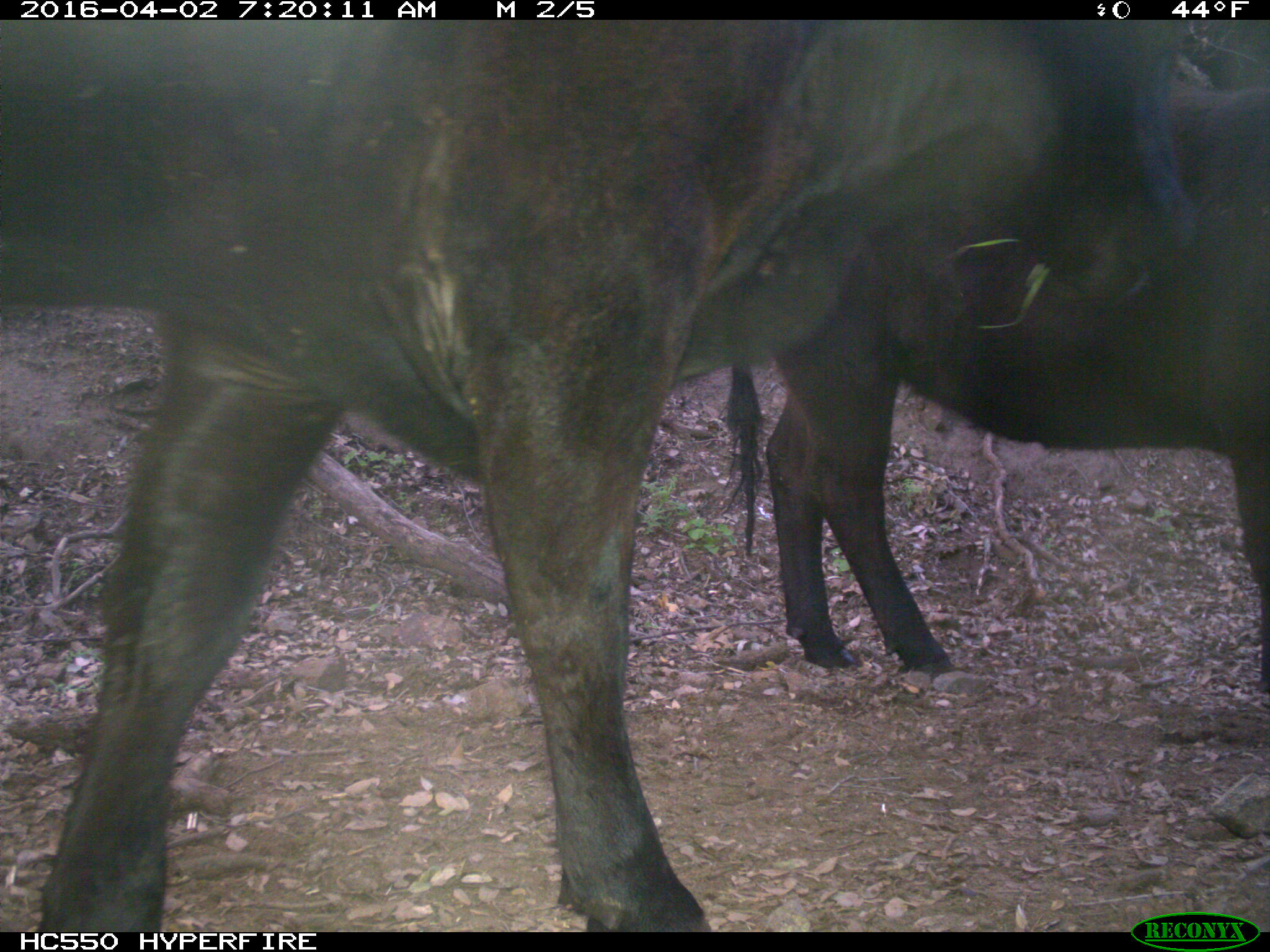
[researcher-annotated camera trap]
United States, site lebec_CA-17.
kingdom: Animalia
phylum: Chordata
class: Mammalia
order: Artiodactyla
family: Bovidae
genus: Bos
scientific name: Bos taurus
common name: domestic cow